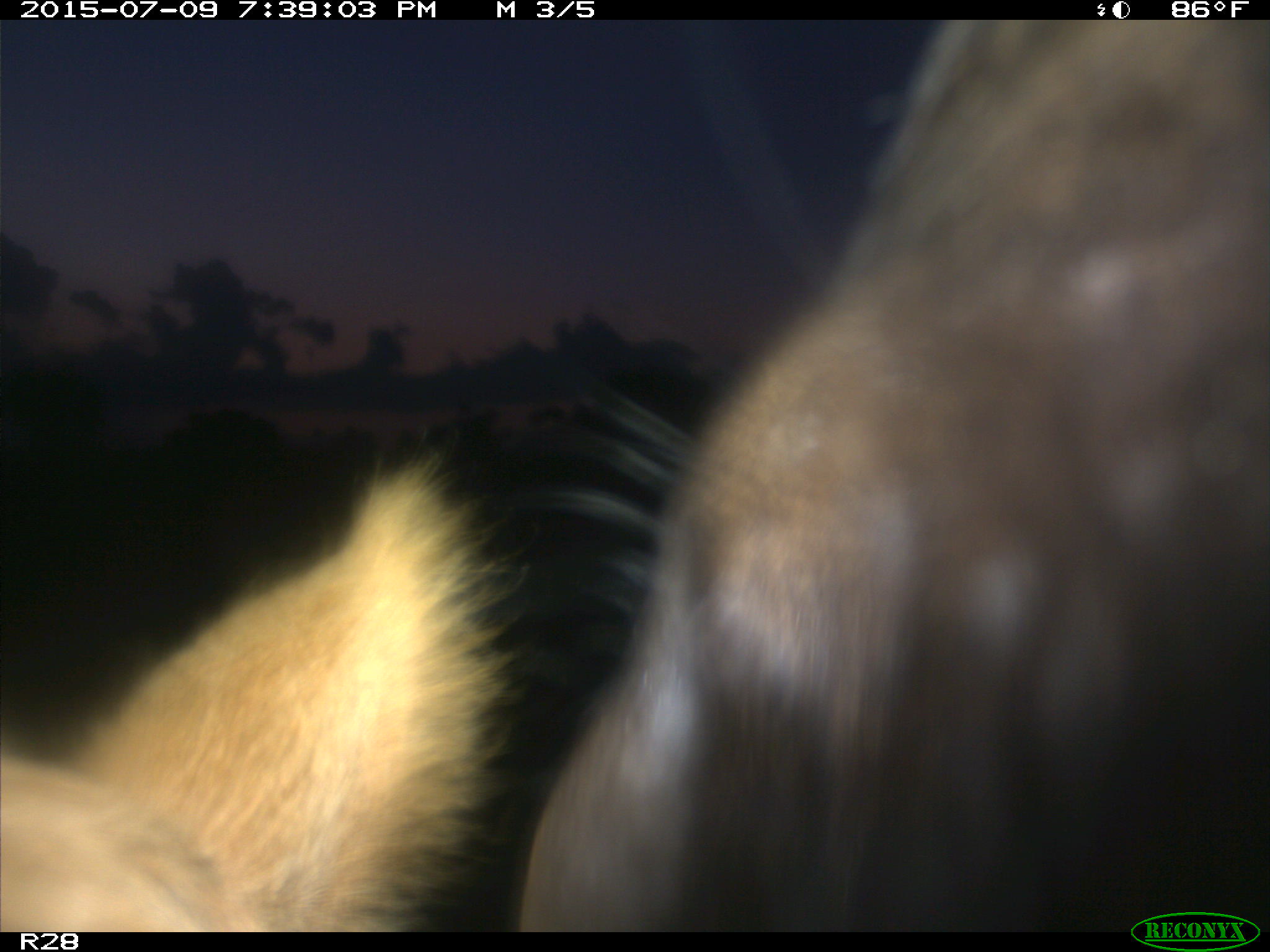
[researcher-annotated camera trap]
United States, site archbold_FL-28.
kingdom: Animalia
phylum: Chordata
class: Mammalia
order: Artiodactyla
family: Bovidae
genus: Bos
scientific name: Bos taurus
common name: domestic cow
Bos taurus (domestic cow).